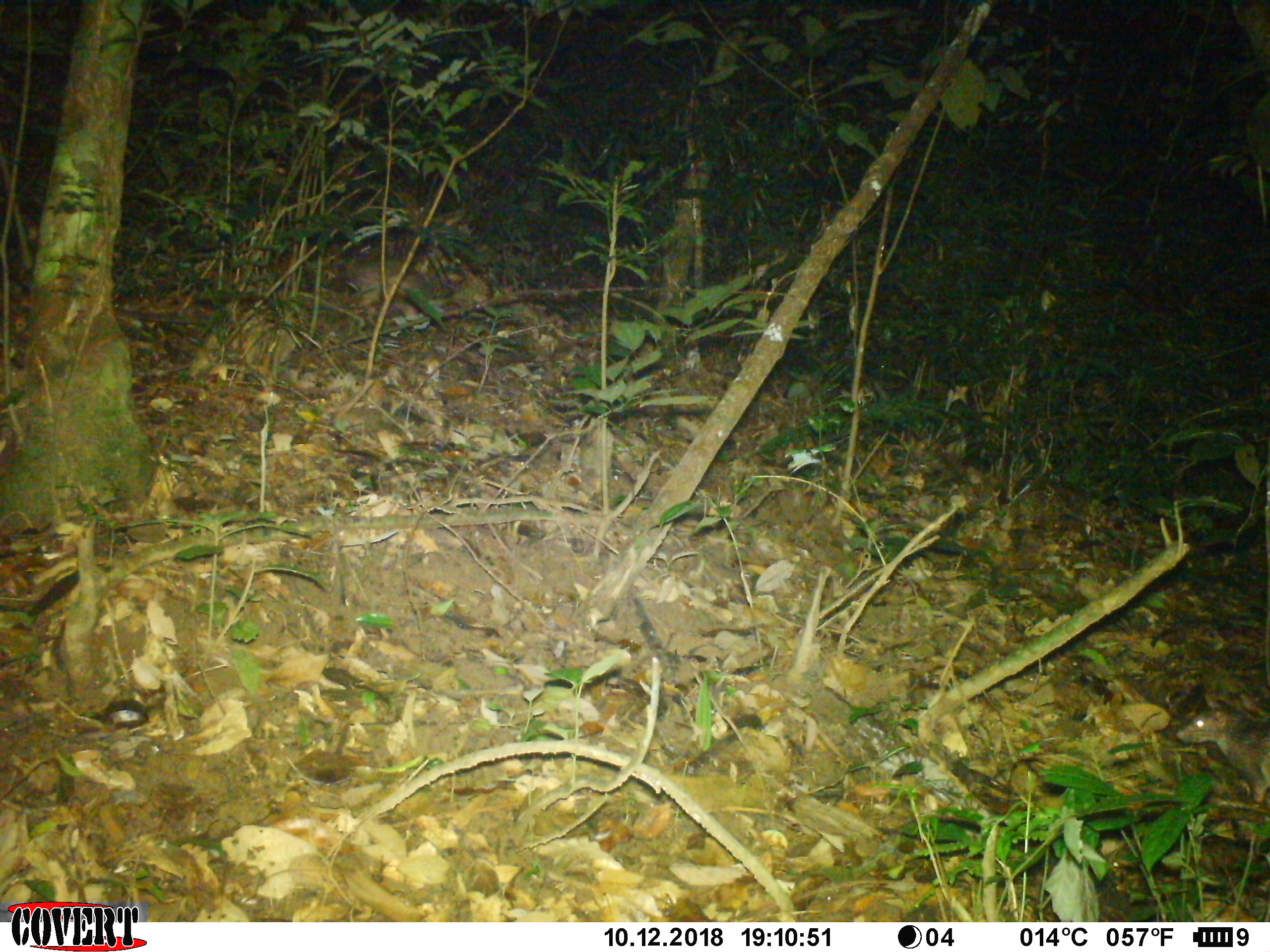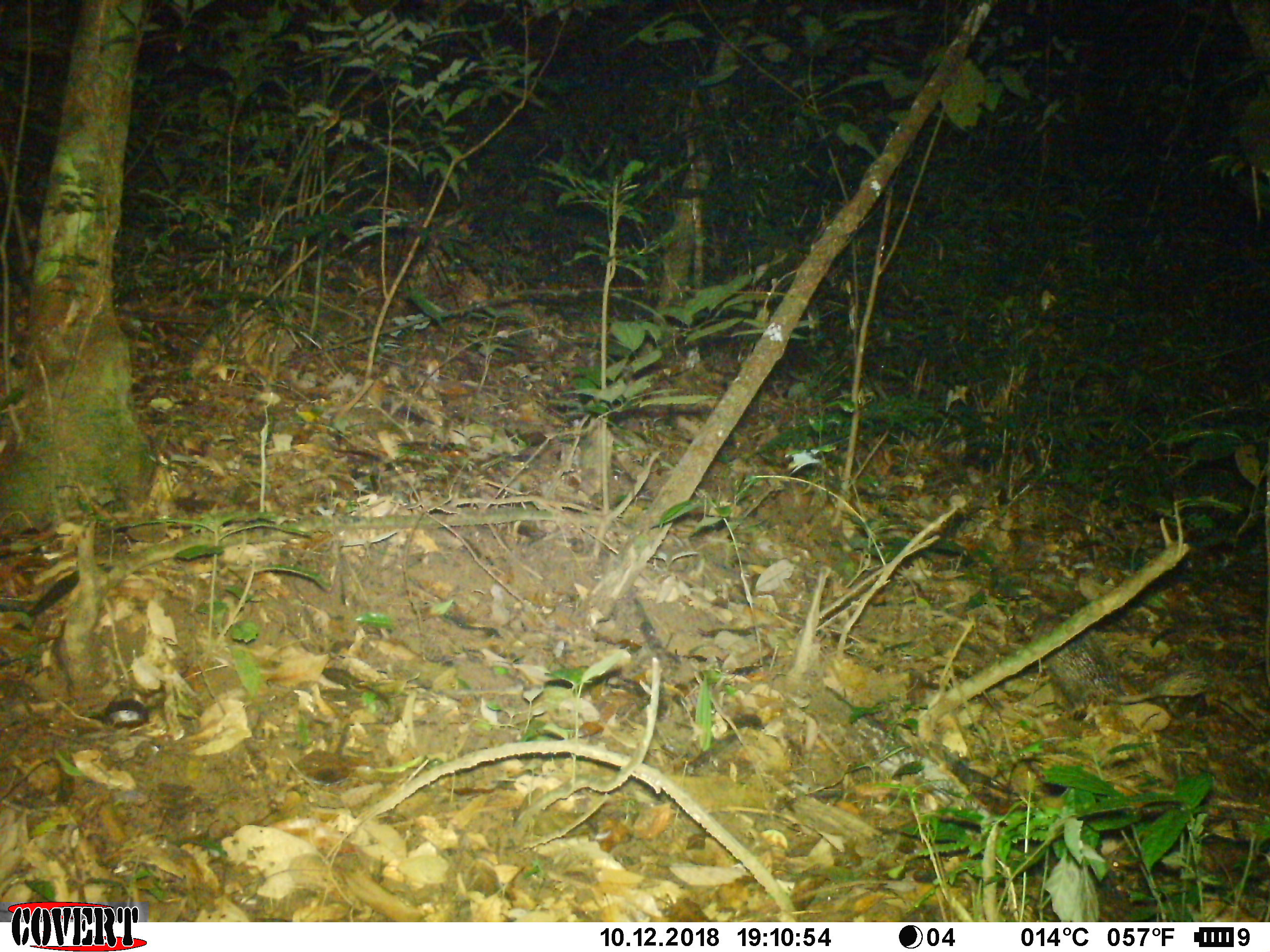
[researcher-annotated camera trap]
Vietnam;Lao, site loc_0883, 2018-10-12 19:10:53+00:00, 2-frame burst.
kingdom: Animalia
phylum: Chordata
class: Mammalia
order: Rodentia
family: Hystricidae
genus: Atherurus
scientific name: Atherurus macrourus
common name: asiatic brush-tailed porcupine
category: asiatic brush tailed porcupine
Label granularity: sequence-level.